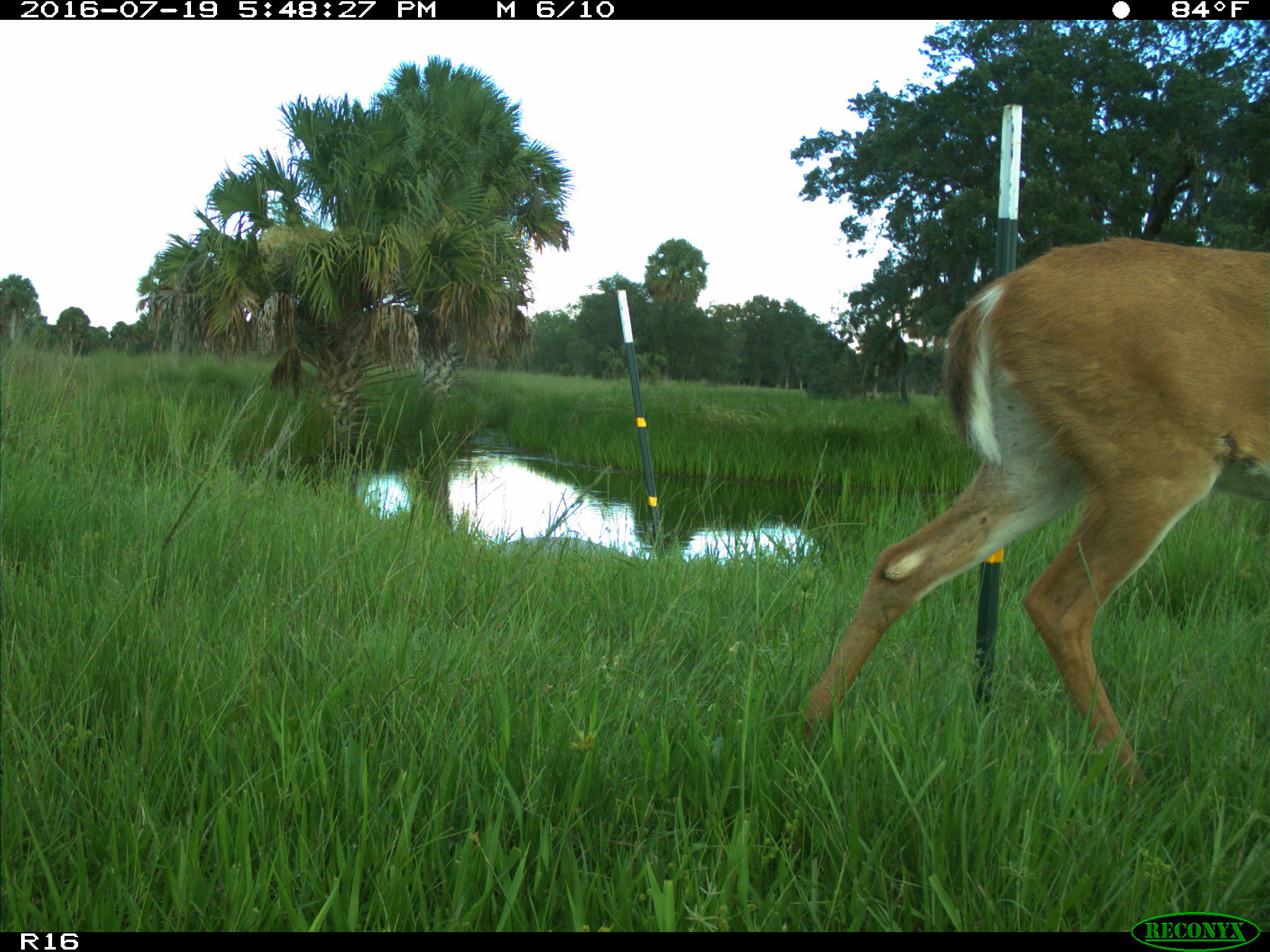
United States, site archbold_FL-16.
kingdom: Animalia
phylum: Chordata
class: Mammalia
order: Artiodactyla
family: Cervidae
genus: Odocoileus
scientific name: Odocoileus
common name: deer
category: unidentified deer